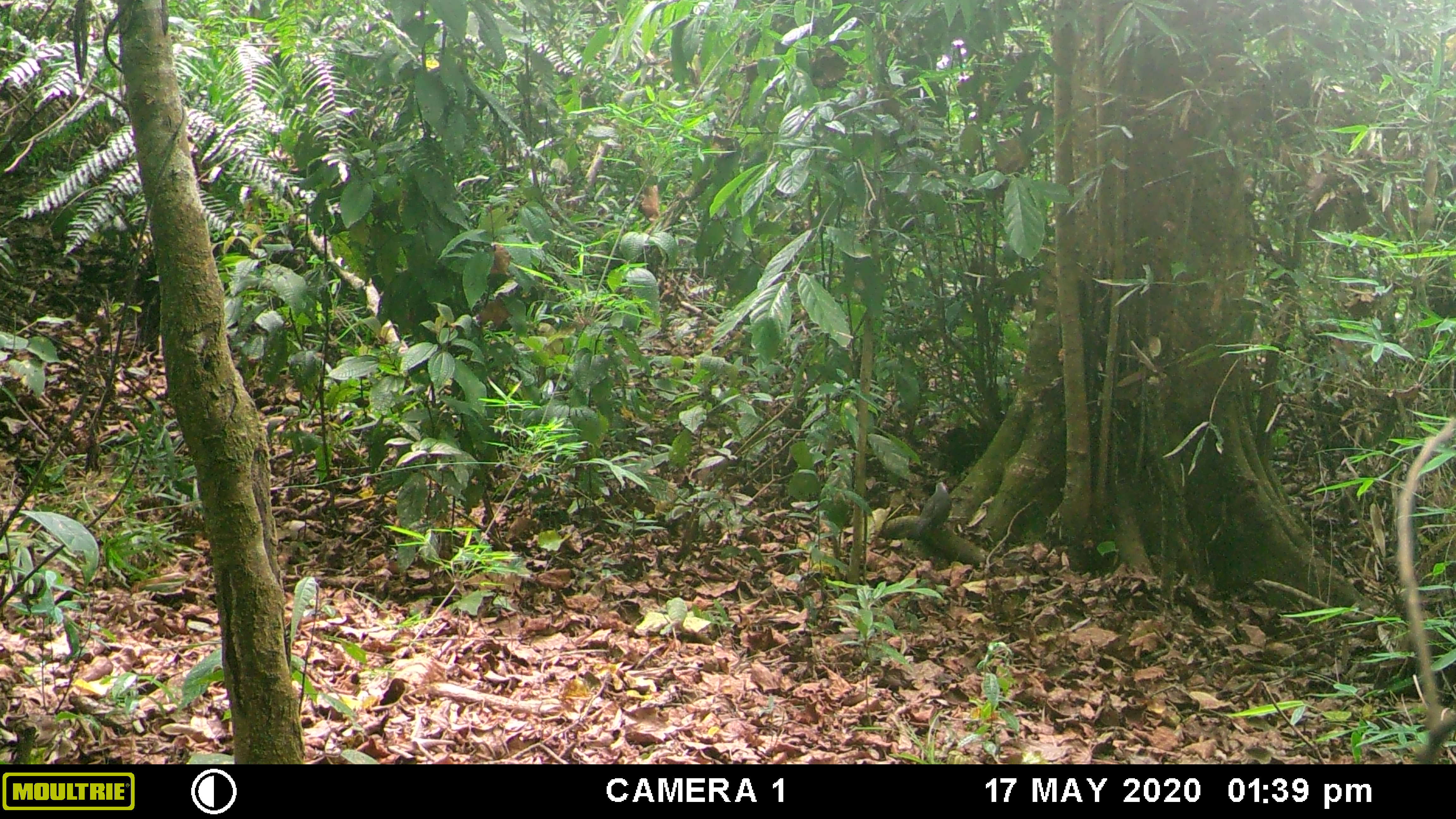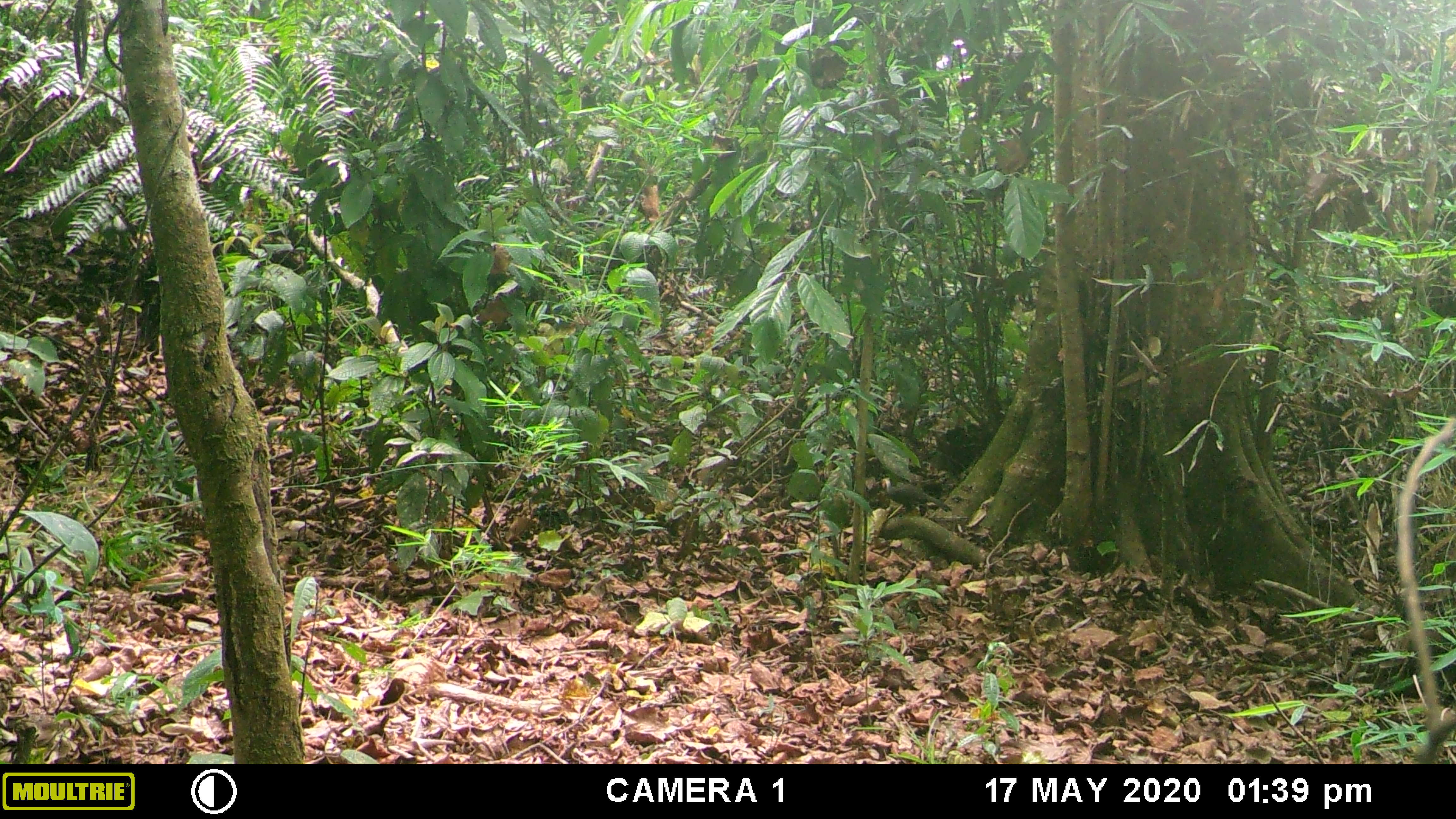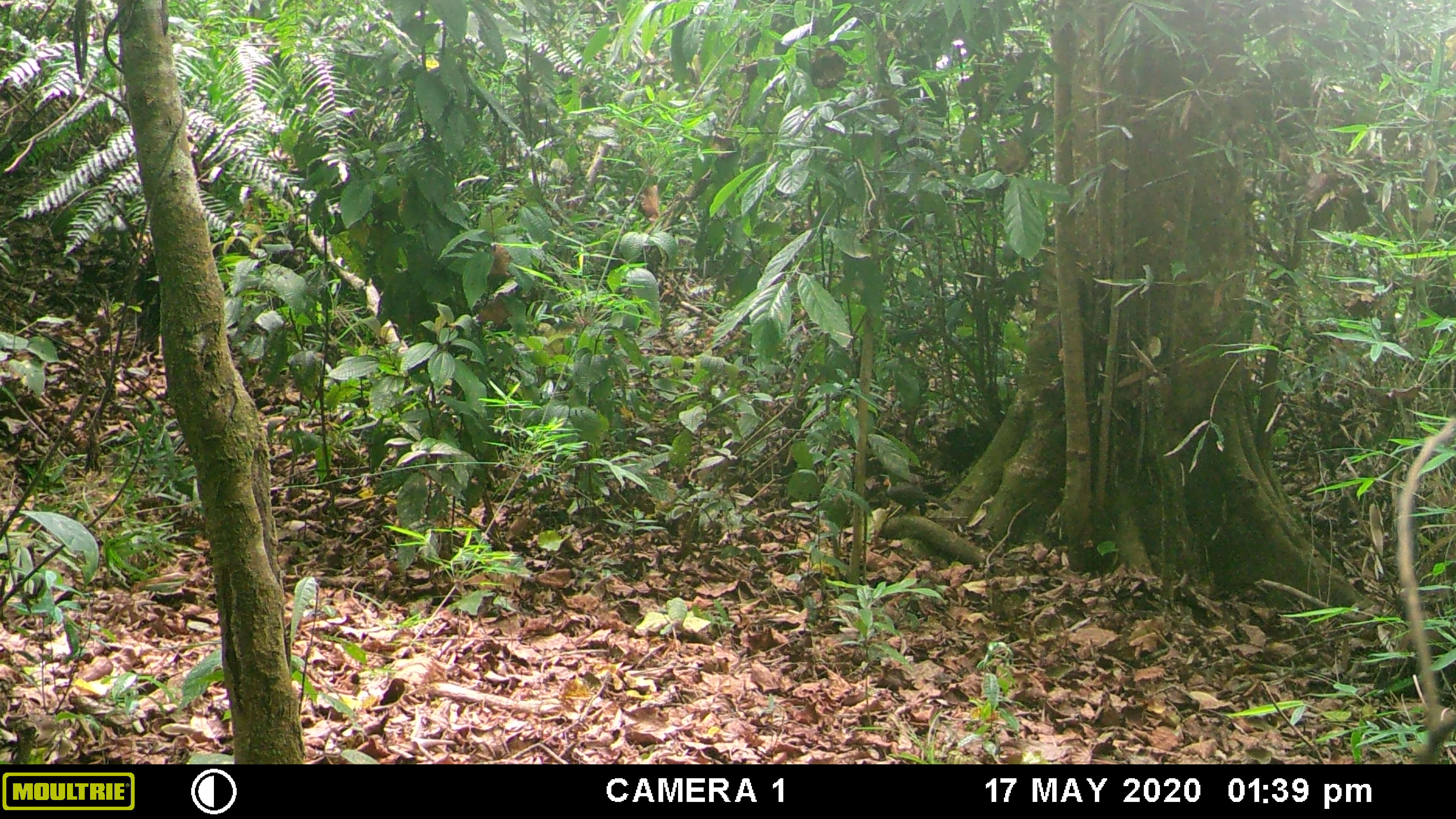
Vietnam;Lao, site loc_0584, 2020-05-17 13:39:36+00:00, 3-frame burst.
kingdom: Animalia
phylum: Chordata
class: Aves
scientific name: Aves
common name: bird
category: unidentified bird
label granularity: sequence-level